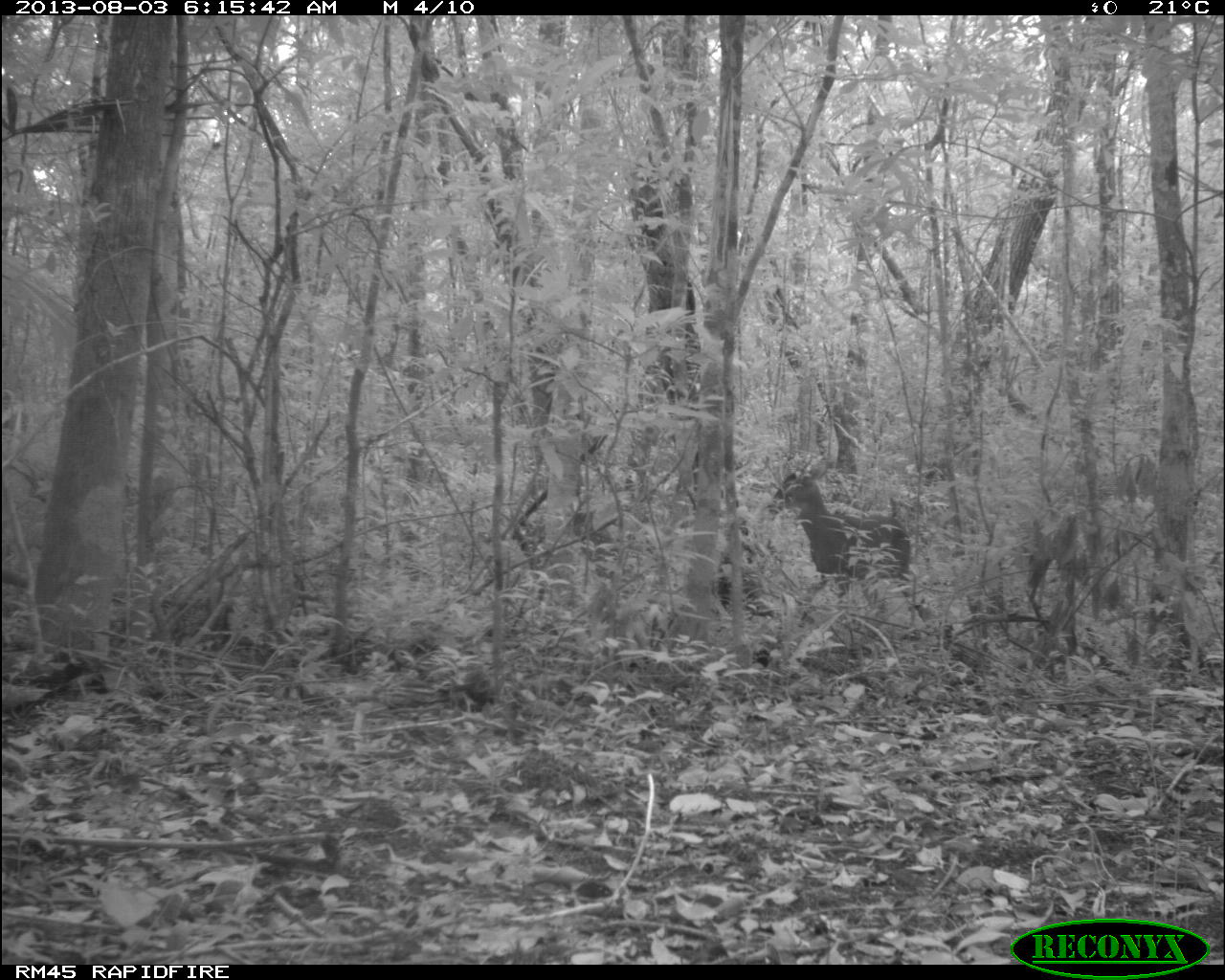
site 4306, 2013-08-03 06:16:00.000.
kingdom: Animalia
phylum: Chordata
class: Mammalia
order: Artiodactyla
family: Cervidae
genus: Odocoileus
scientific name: Odocoileus virginianus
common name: white-tailed deer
Odocoileus virginianus (white-tailed deer), count 1, sex male.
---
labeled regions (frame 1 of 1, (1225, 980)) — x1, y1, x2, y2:
odocoileus virginianus: 768, 455, 911, 619